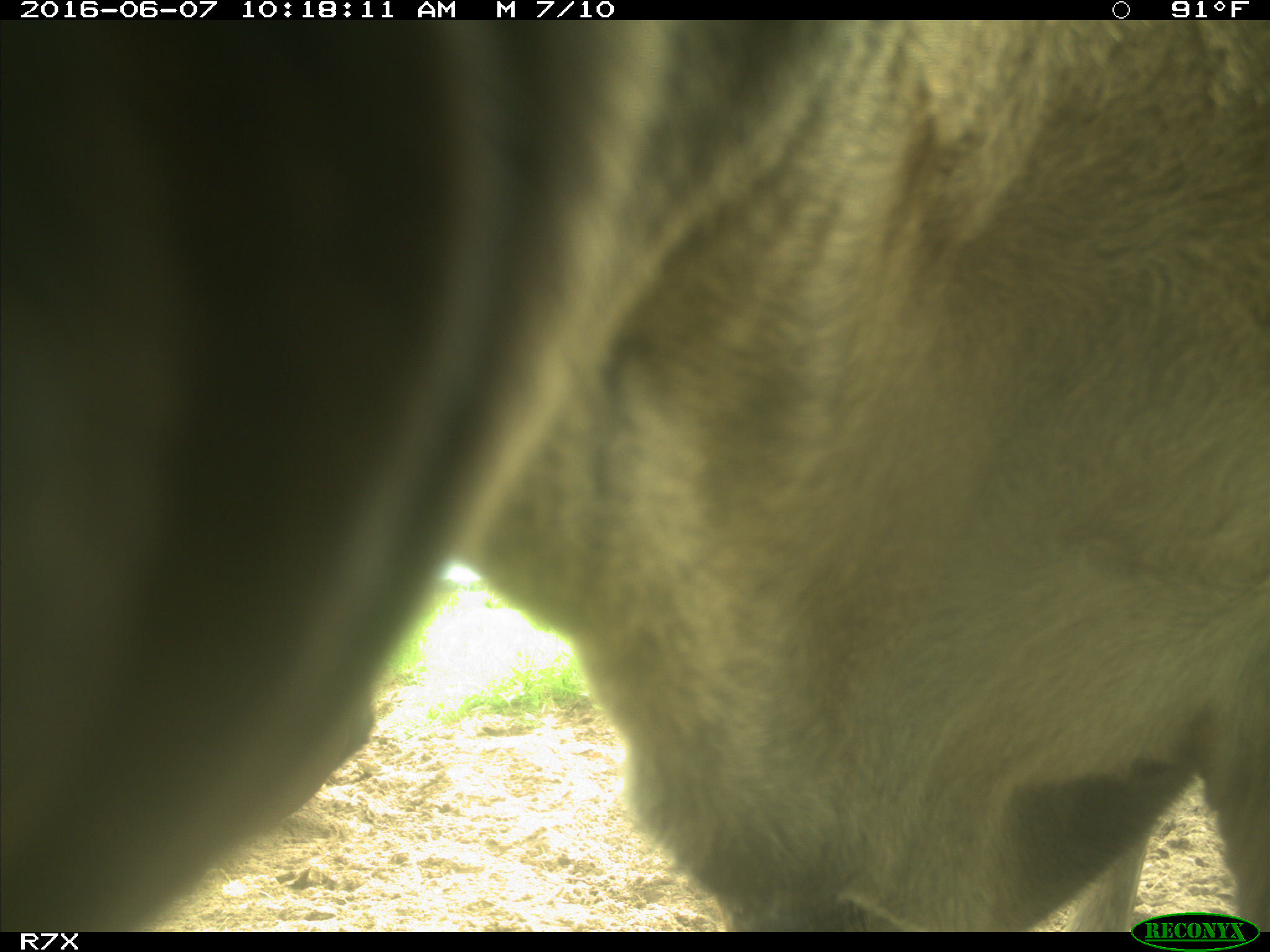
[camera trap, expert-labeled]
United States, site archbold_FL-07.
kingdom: Animalia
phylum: Chordata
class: Mammalia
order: Artiodactyla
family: Bovidae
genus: Bos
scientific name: Bos taurus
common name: domestic cow